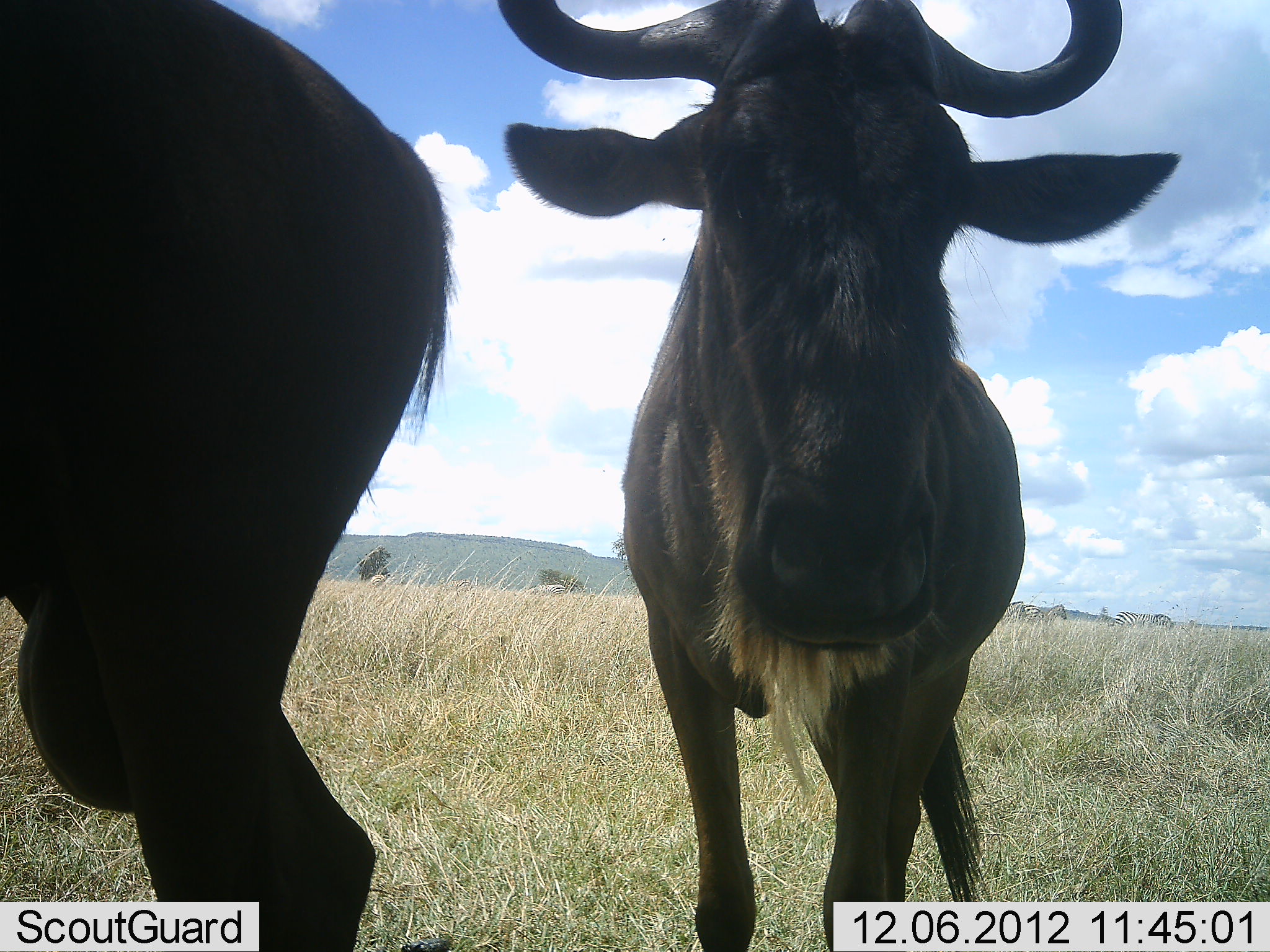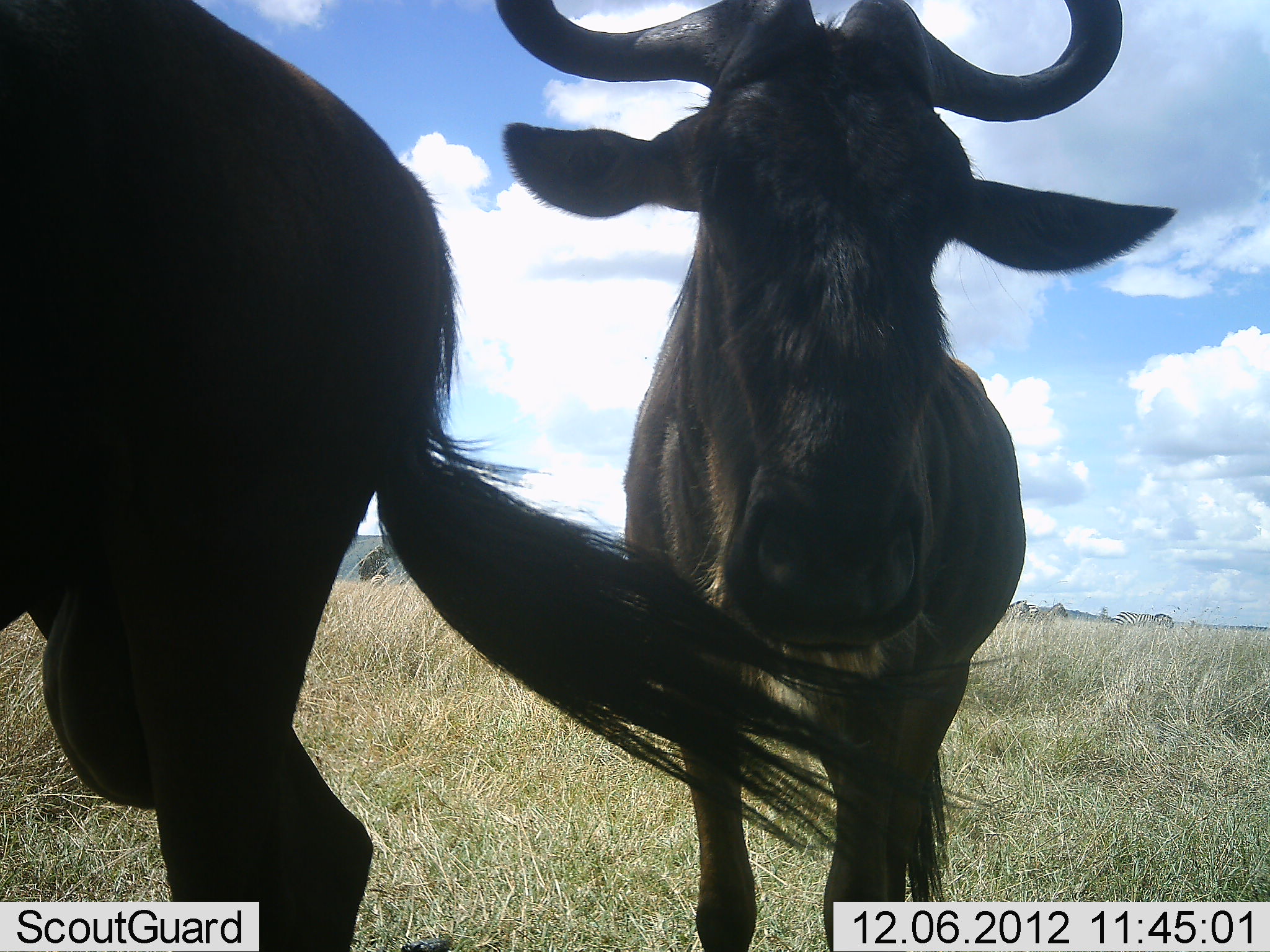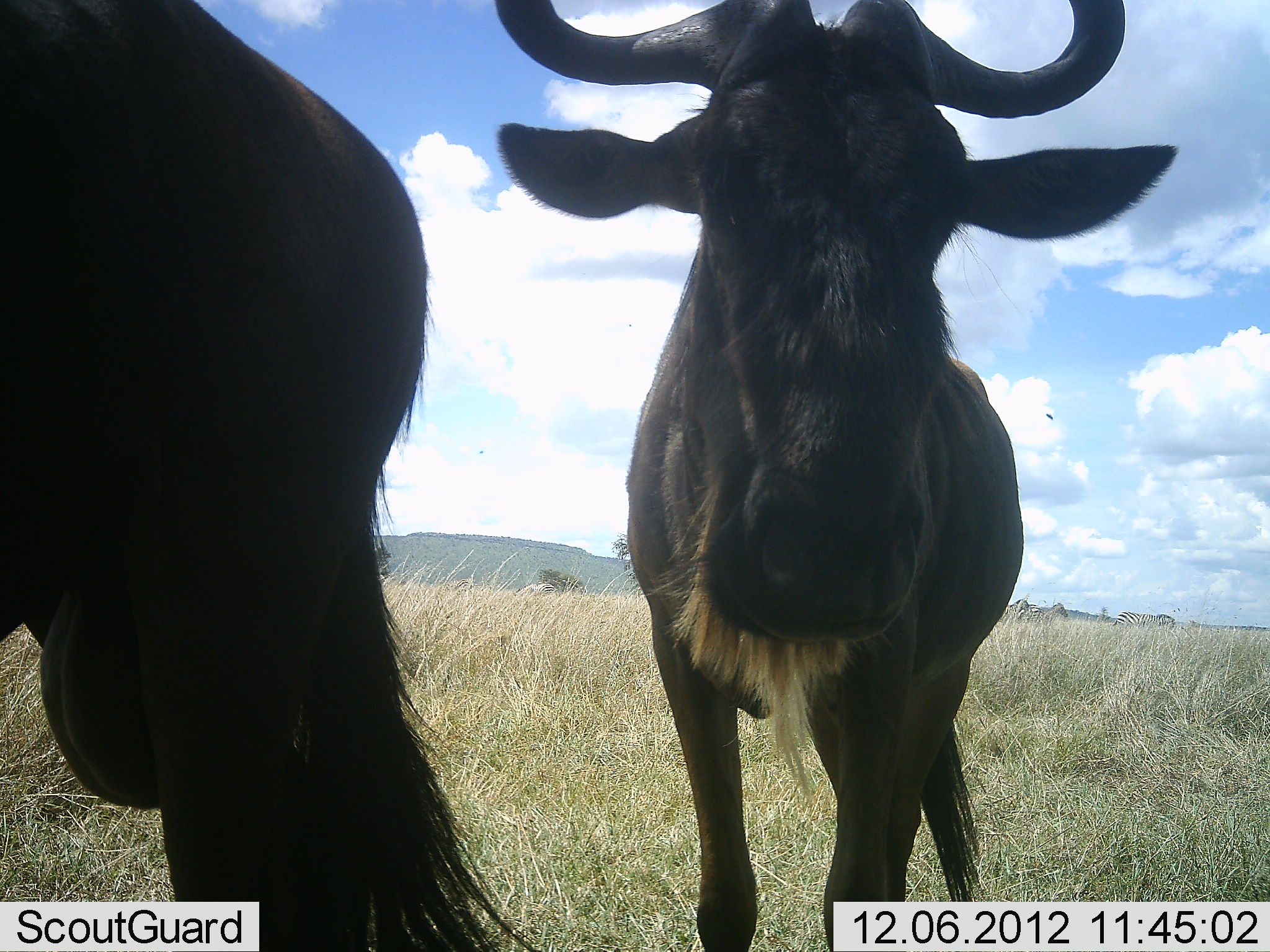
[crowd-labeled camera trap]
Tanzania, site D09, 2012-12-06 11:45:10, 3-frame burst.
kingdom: Animalia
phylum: Chordata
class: Mammalia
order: Artiodactyla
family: Bovidae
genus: Connochaetes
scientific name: Connochaetes taurinus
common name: blue wildebeest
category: wildebeest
Wildebeest (blue wildebeest) (Connochaetes taurinus), count 2. Behavior (volunteer vote fractions): standing 94%, resting 6%, moving 0%, interacting 6%. Young present (vote fraction): 0%. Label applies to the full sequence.